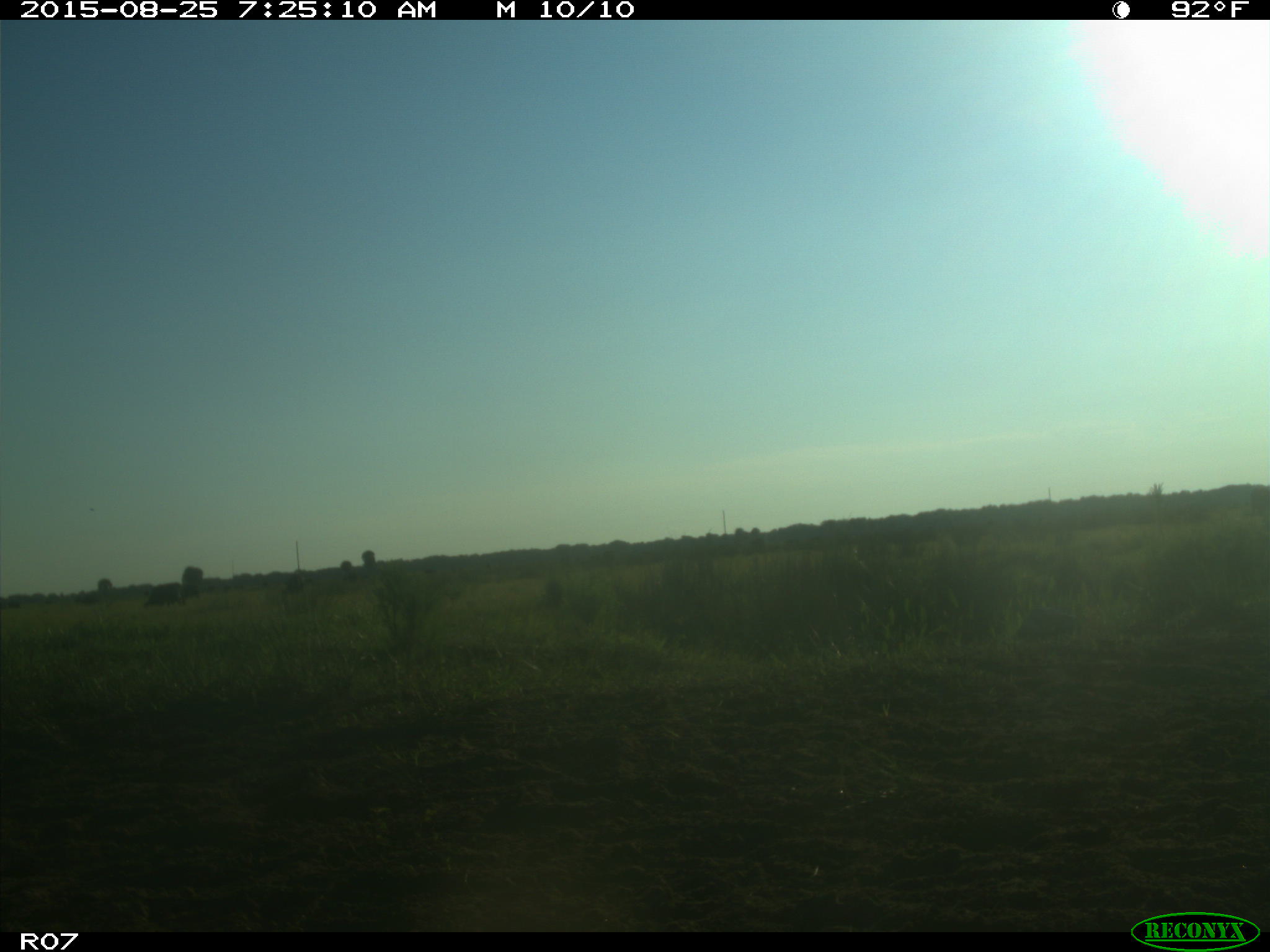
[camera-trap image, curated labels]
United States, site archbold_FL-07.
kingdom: Animalia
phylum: Chordata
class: Mammalia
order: Artiodactyla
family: Bovidae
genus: Bos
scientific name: Bos taurus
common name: domestic cow